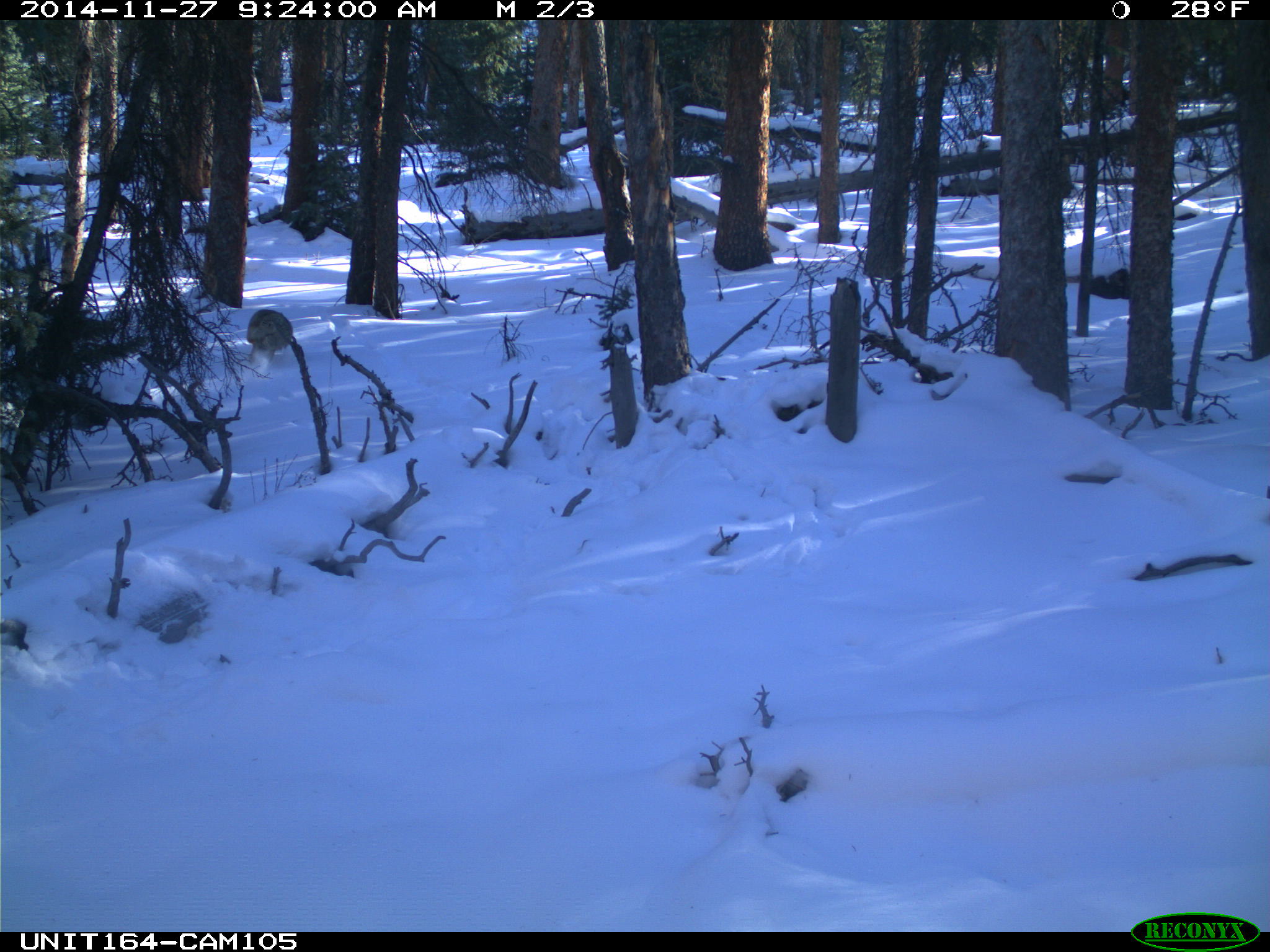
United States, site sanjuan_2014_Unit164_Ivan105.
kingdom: Animalia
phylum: Chordata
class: Mammalia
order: Carnivora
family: Canidae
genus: Canis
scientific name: Canis latrans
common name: coyote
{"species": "Canis latrans (coyote)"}